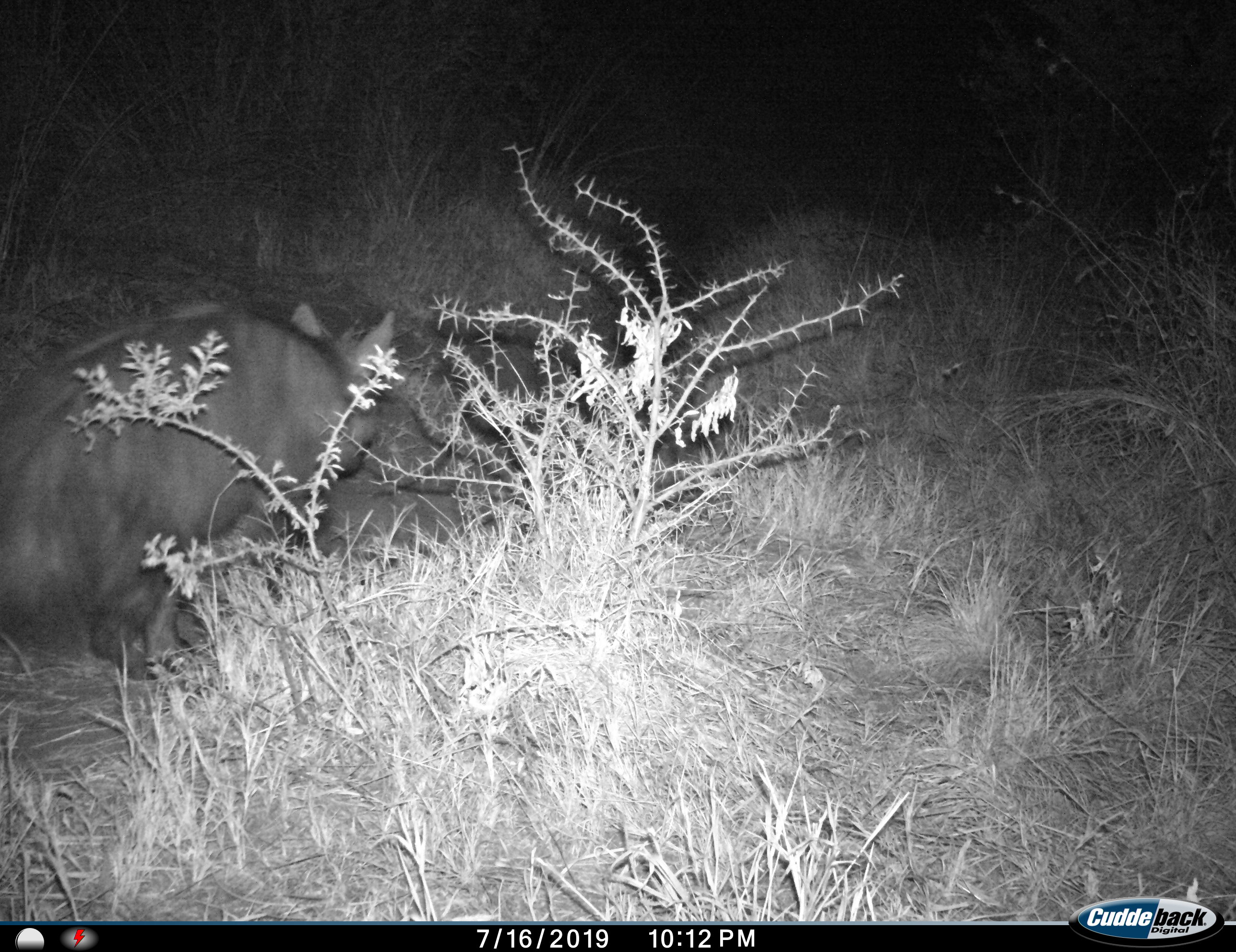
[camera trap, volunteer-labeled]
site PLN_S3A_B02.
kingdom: Animalia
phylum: Chordata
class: Mammalia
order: Carnivora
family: Hyaenidae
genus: Parahyaena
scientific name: Parahyaena brunnea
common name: brown hyena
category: hyenabrown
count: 1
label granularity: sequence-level